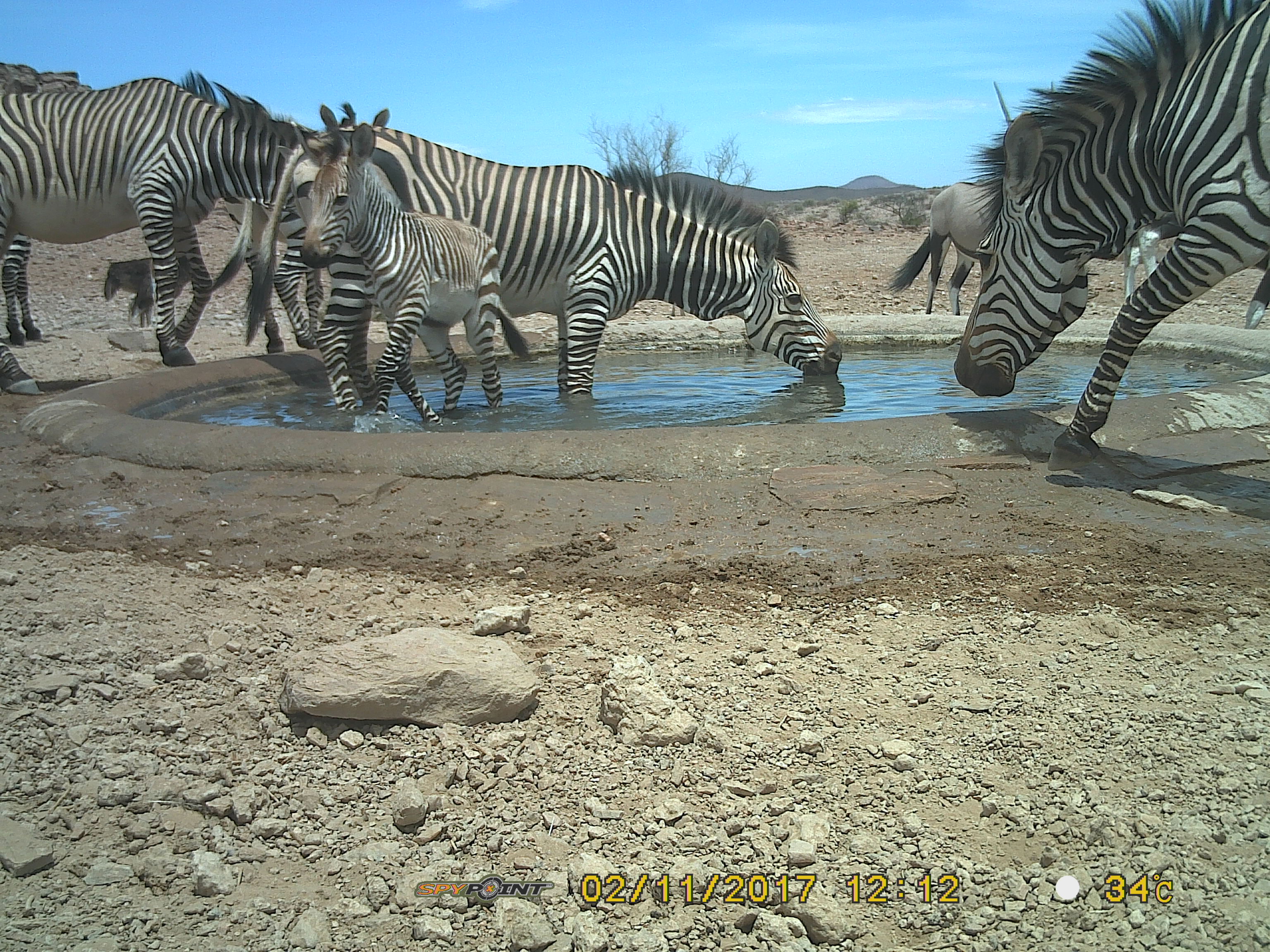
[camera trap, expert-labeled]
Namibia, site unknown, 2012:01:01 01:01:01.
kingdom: Animalia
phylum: Chordata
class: Mammalia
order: Perissodactyla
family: Equidae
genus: Equus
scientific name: Equus zebra hartmannae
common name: hartmann's mountain zebra